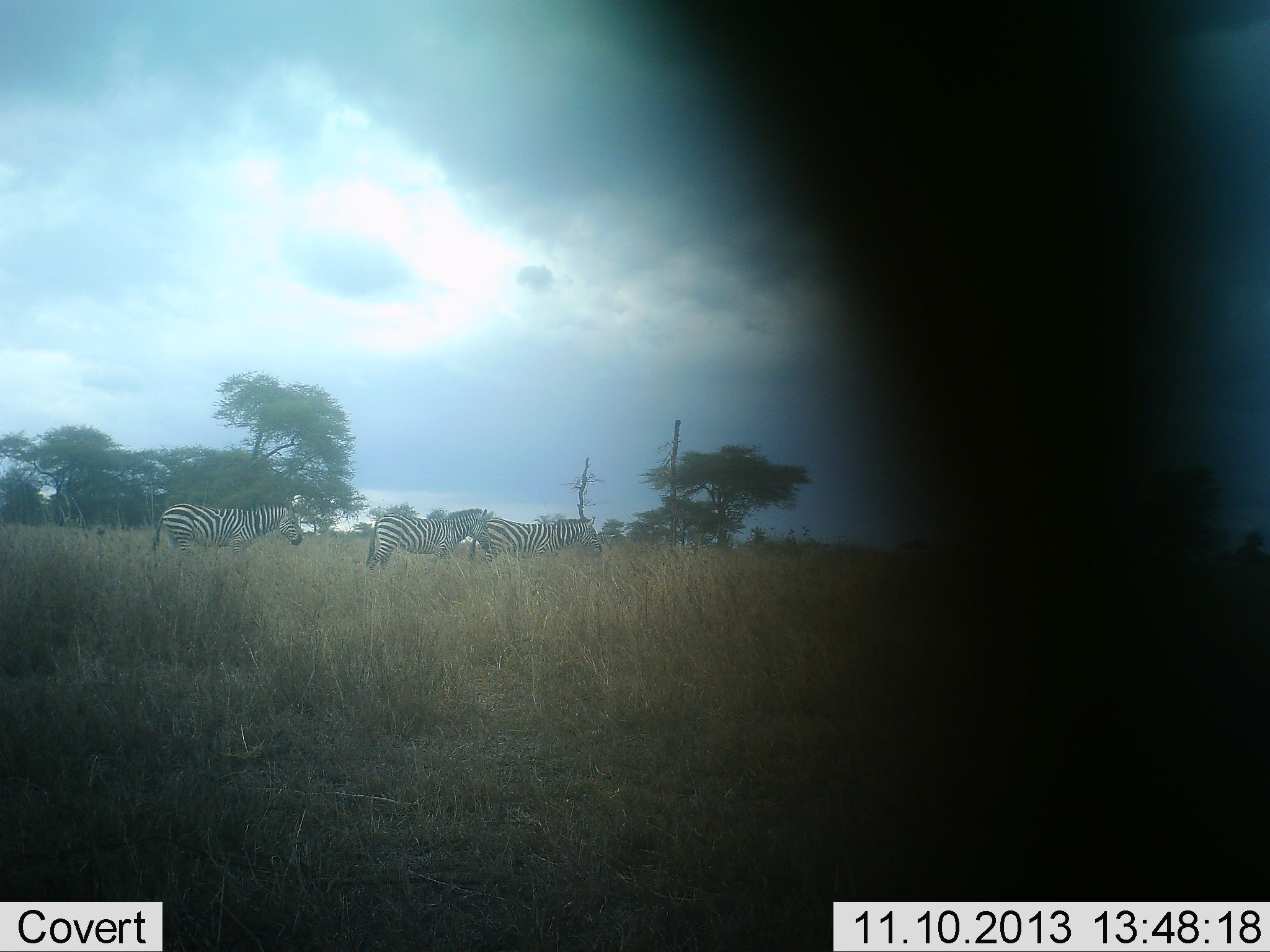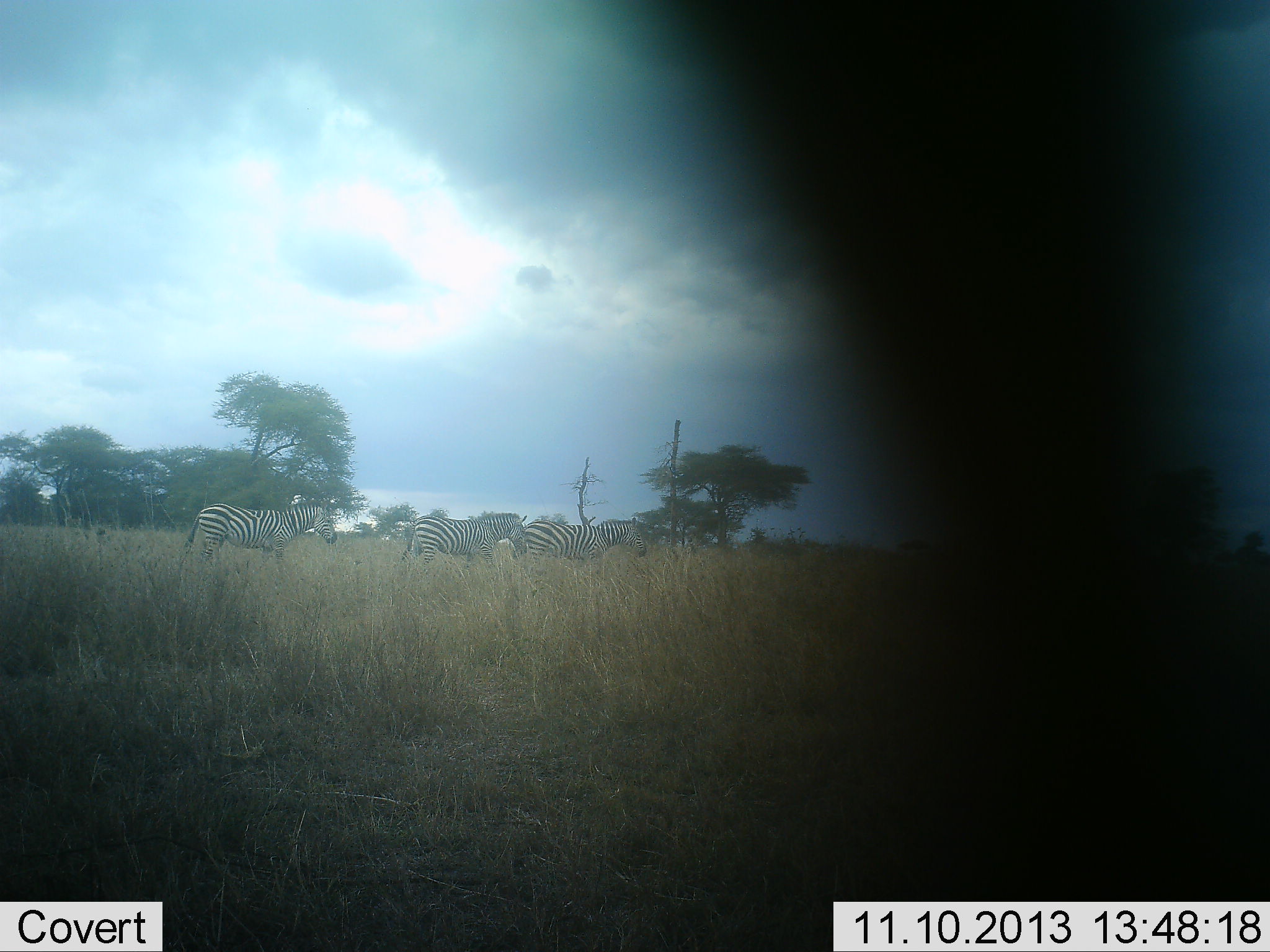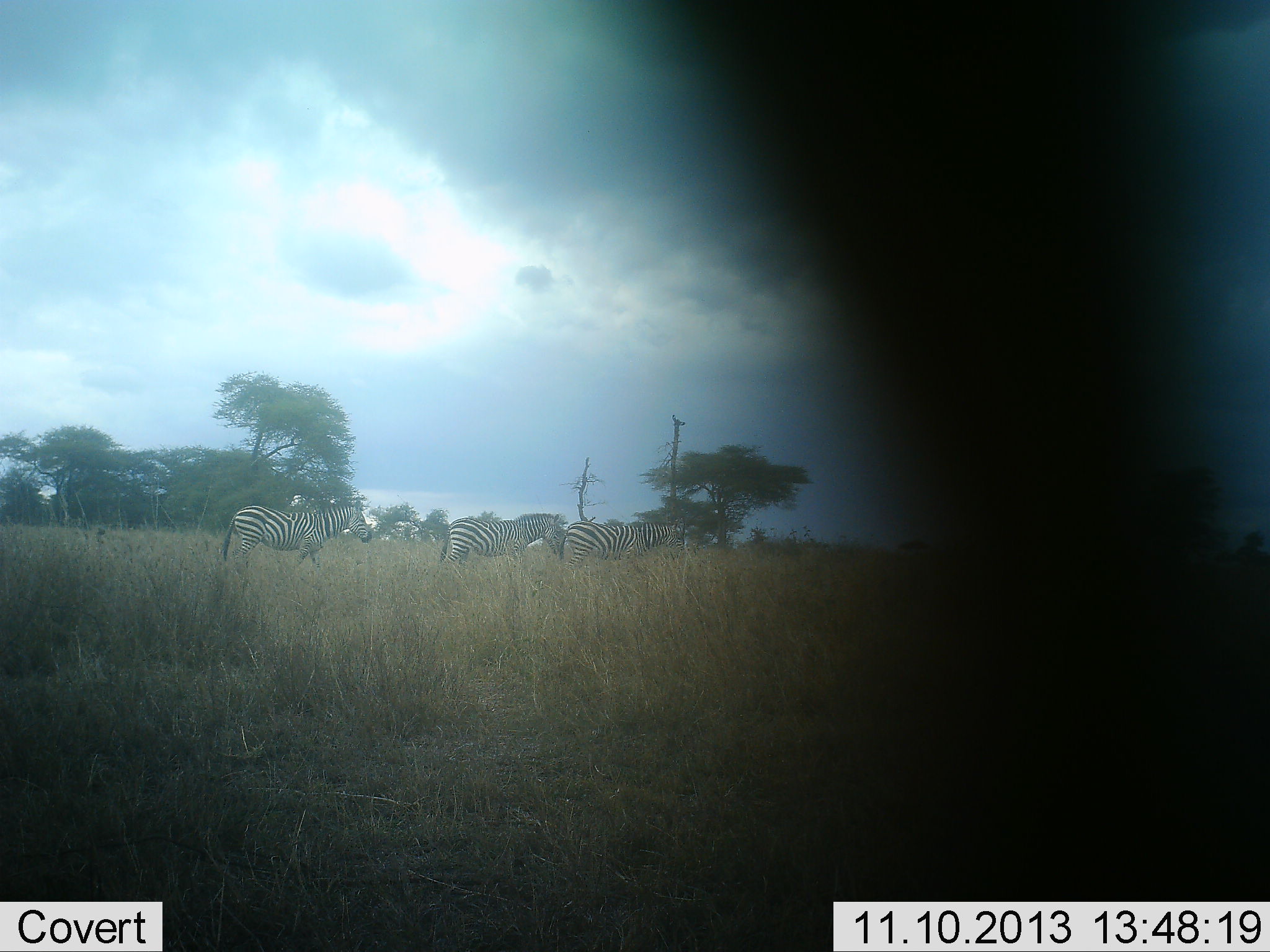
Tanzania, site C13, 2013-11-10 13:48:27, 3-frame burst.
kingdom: Animalia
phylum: Chordata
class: Mammalia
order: Perissodactyla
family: Equidae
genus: Equus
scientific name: Equus quagga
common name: plains zebra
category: zebra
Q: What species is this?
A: Zebra (plains zebra) (Equus quagga).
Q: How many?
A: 3.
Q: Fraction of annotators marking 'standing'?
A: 0%.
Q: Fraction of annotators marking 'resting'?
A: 0%.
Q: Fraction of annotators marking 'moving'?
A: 100%.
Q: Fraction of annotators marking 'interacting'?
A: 0%.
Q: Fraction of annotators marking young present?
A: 0%.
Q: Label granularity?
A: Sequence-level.